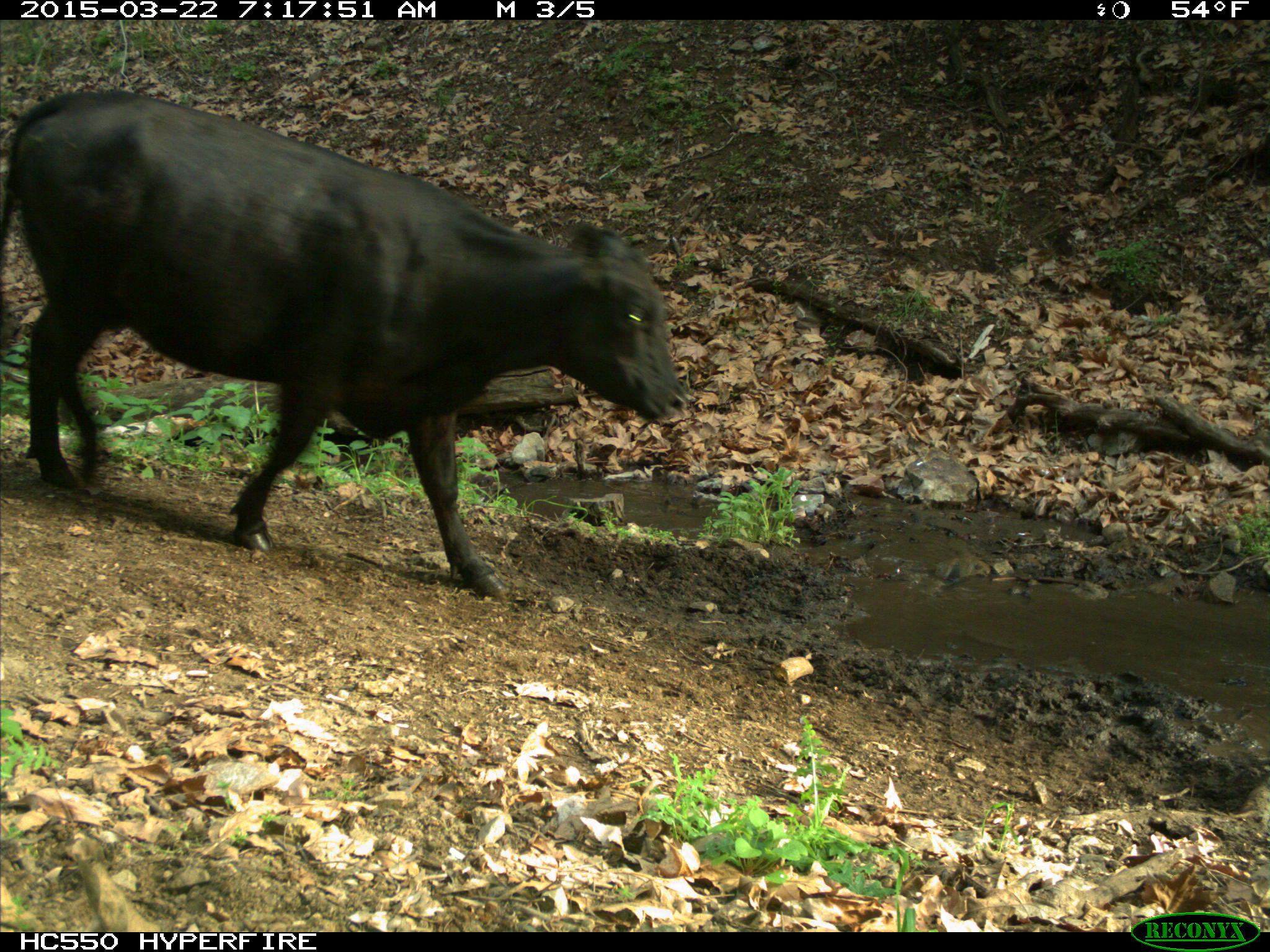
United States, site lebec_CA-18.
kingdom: Animalia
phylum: Chordata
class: Mammalia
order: Artiodactyla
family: Bovidae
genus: Bos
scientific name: Bos taurus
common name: domestic cow